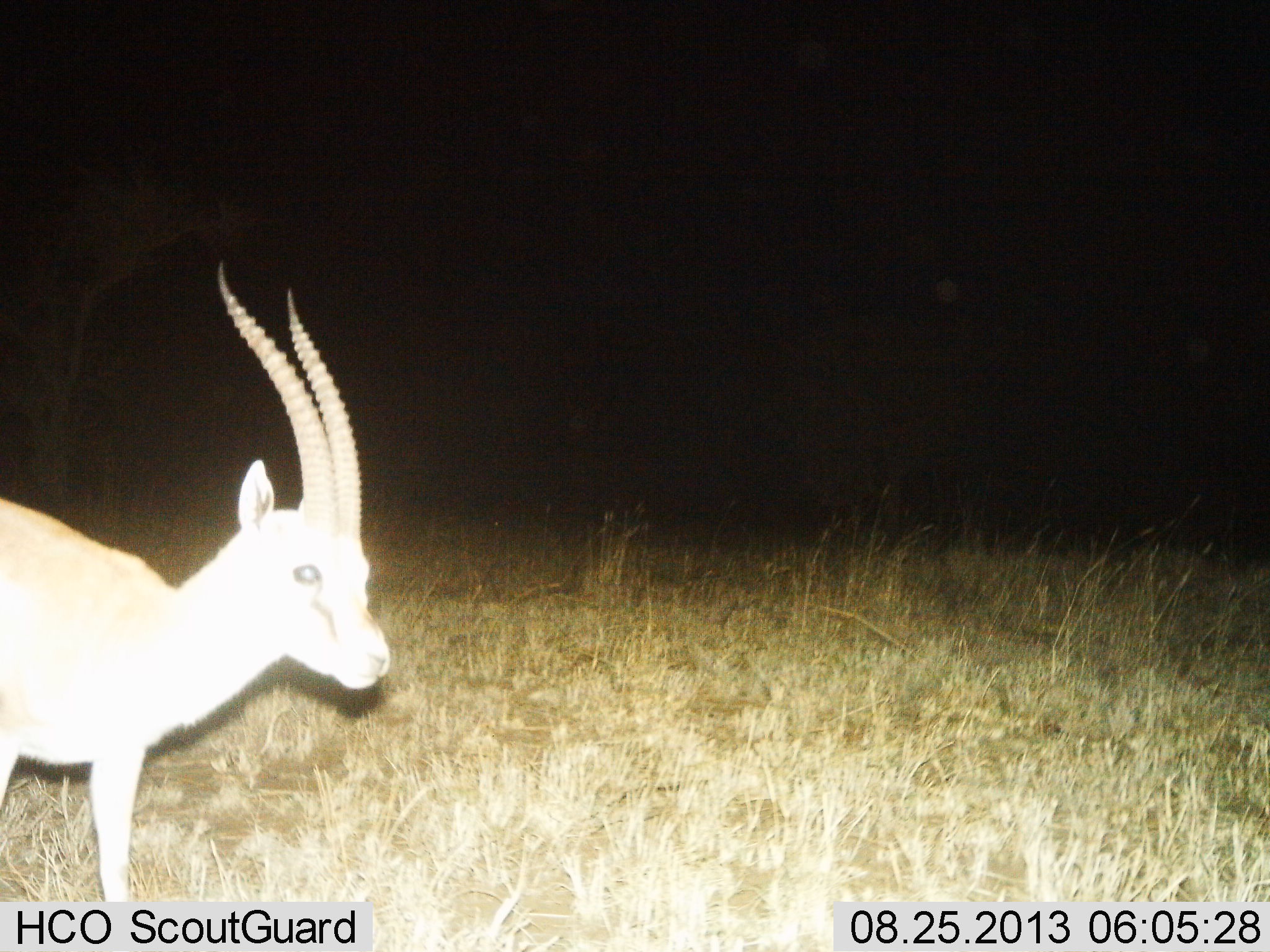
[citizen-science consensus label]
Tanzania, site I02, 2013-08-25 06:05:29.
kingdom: Animalia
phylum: Chordata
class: Mammalia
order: Artiodactyla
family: Bovidae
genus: Eudorcas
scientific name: Eudorcas thomsonii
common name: thomson's gazelle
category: gazellethomsons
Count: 1.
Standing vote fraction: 70%.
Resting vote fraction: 0%.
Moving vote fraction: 30%.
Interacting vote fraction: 0%.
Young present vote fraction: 0%.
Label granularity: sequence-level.